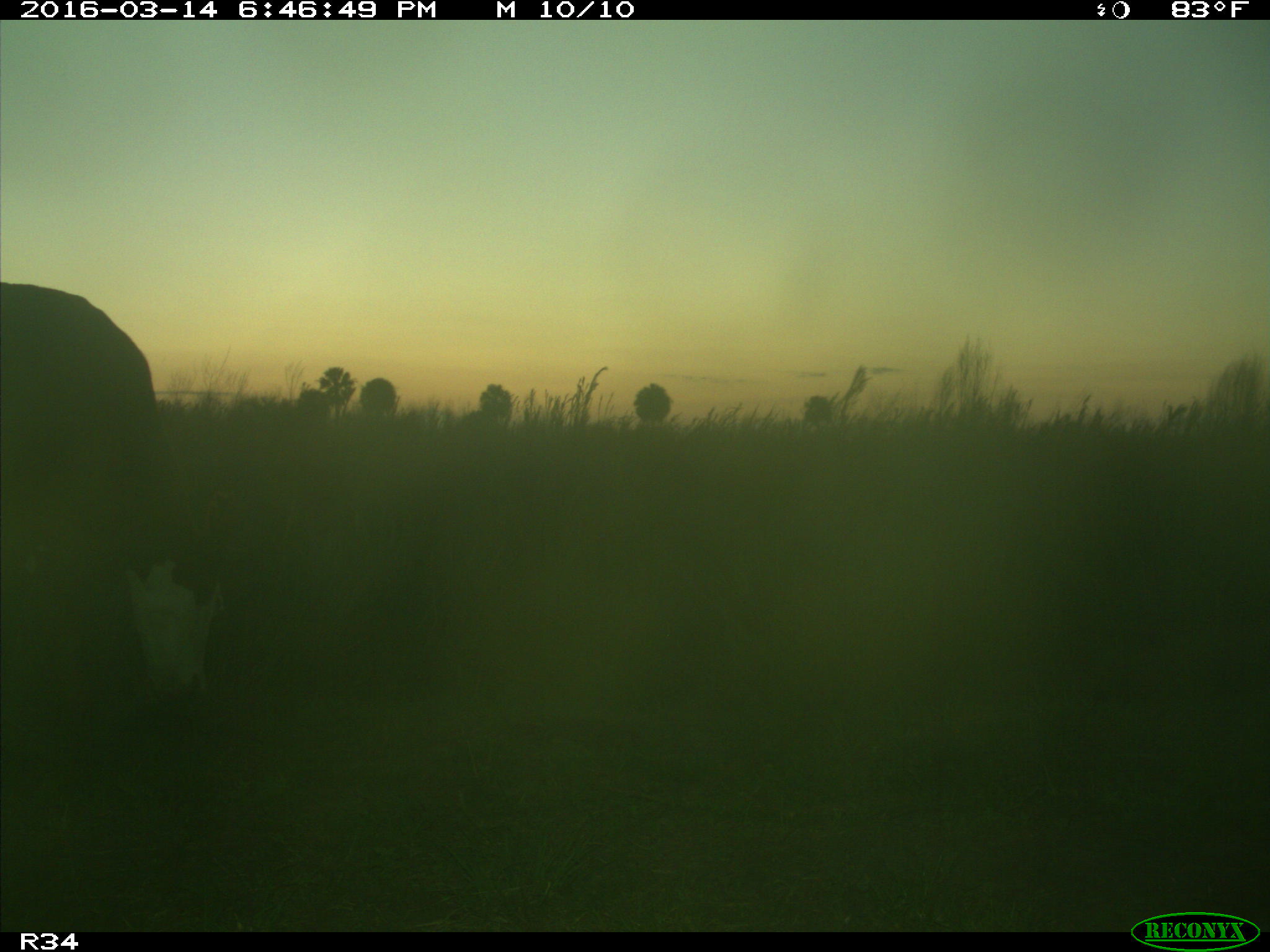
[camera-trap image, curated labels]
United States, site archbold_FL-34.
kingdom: Animalia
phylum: Chordata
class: Mammalia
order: Artiodactyla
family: Bovidae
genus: Bos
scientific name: Bos taurus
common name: domestic cow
Bos taurus (domestic cow).